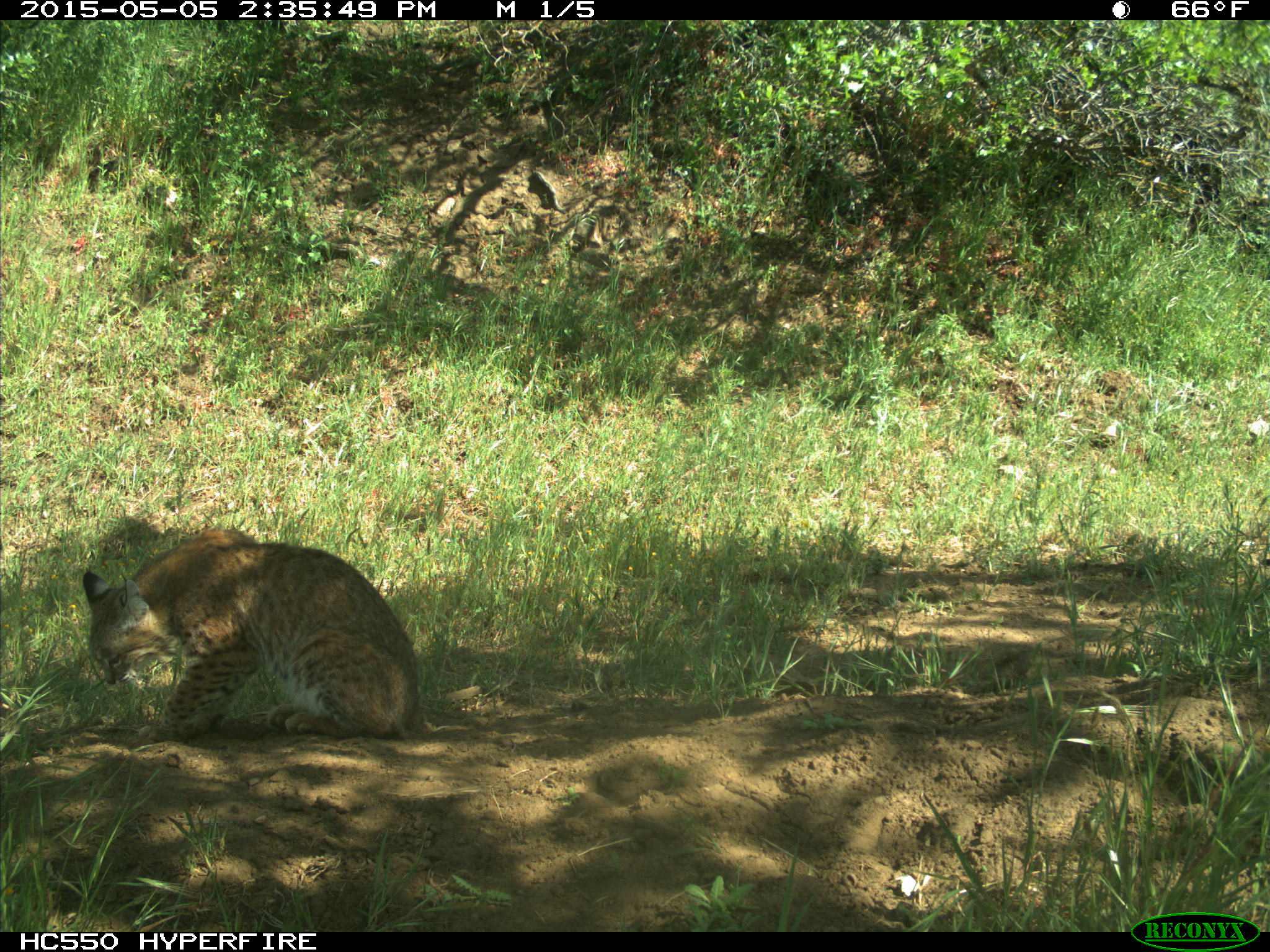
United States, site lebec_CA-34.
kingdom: Animalia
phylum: Chordata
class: Mammalia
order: Carnivora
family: Felidae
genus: Lynx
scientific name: Lynx rufus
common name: bobcat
Lynx rufus (bobcat).